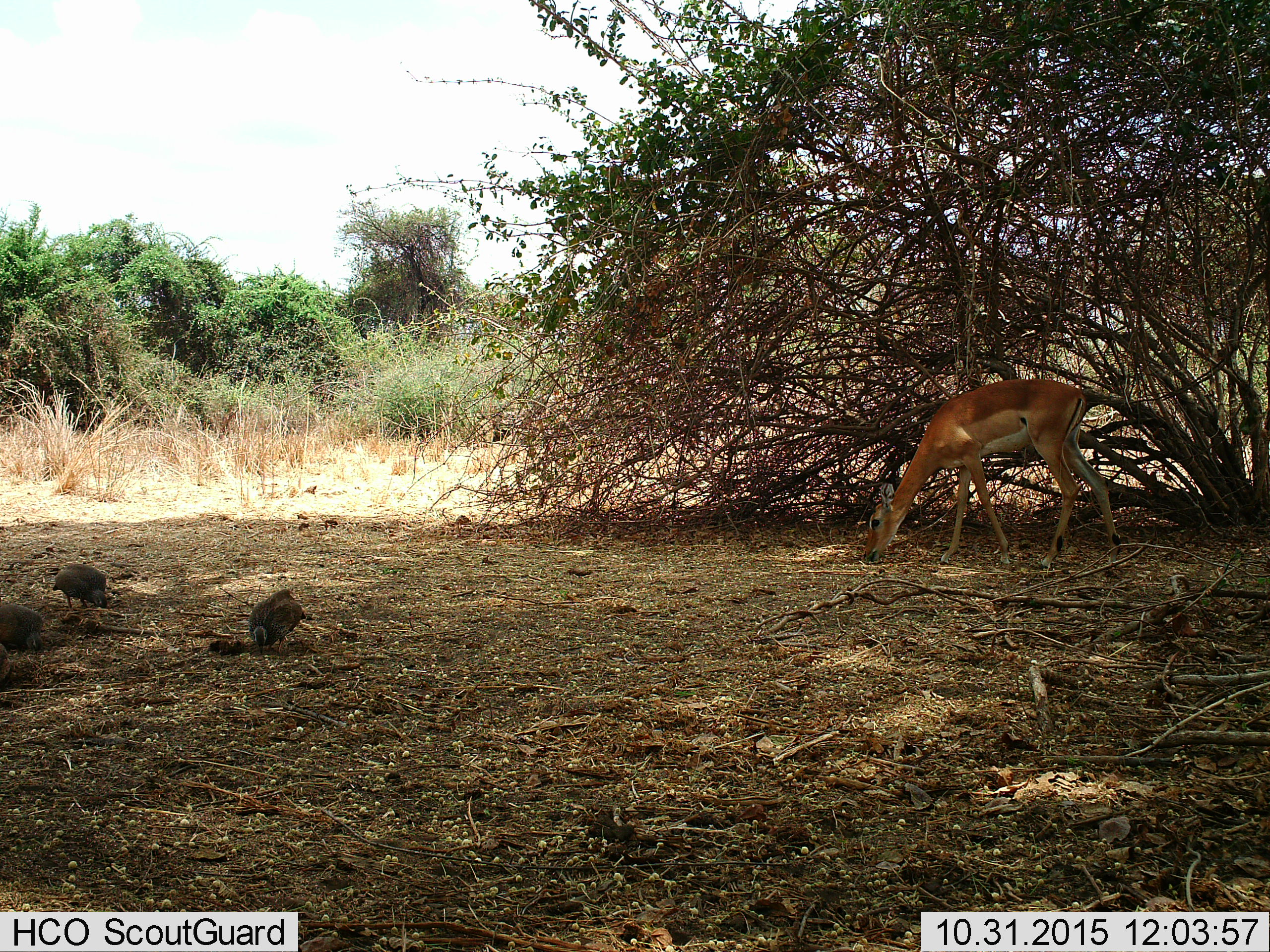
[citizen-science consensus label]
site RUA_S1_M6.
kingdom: Animalia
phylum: Chordata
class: Aves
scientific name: Aves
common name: bird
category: birdother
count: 3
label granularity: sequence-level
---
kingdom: Animalia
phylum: Chordata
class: Mammalia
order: Artiodactyla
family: Bovidae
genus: Aepyceros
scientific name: Aepyceros melampus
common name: impala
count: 1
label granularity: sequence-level